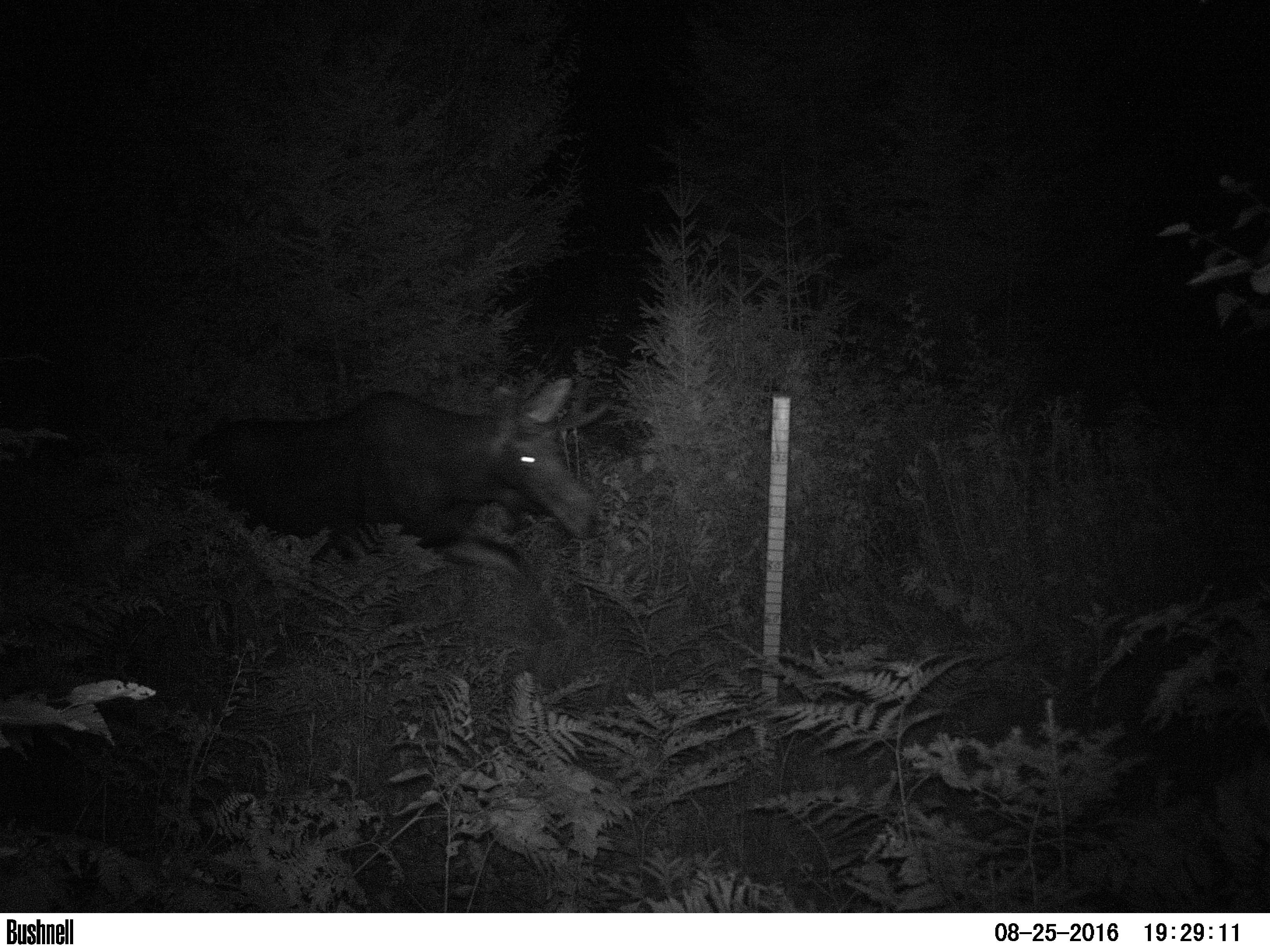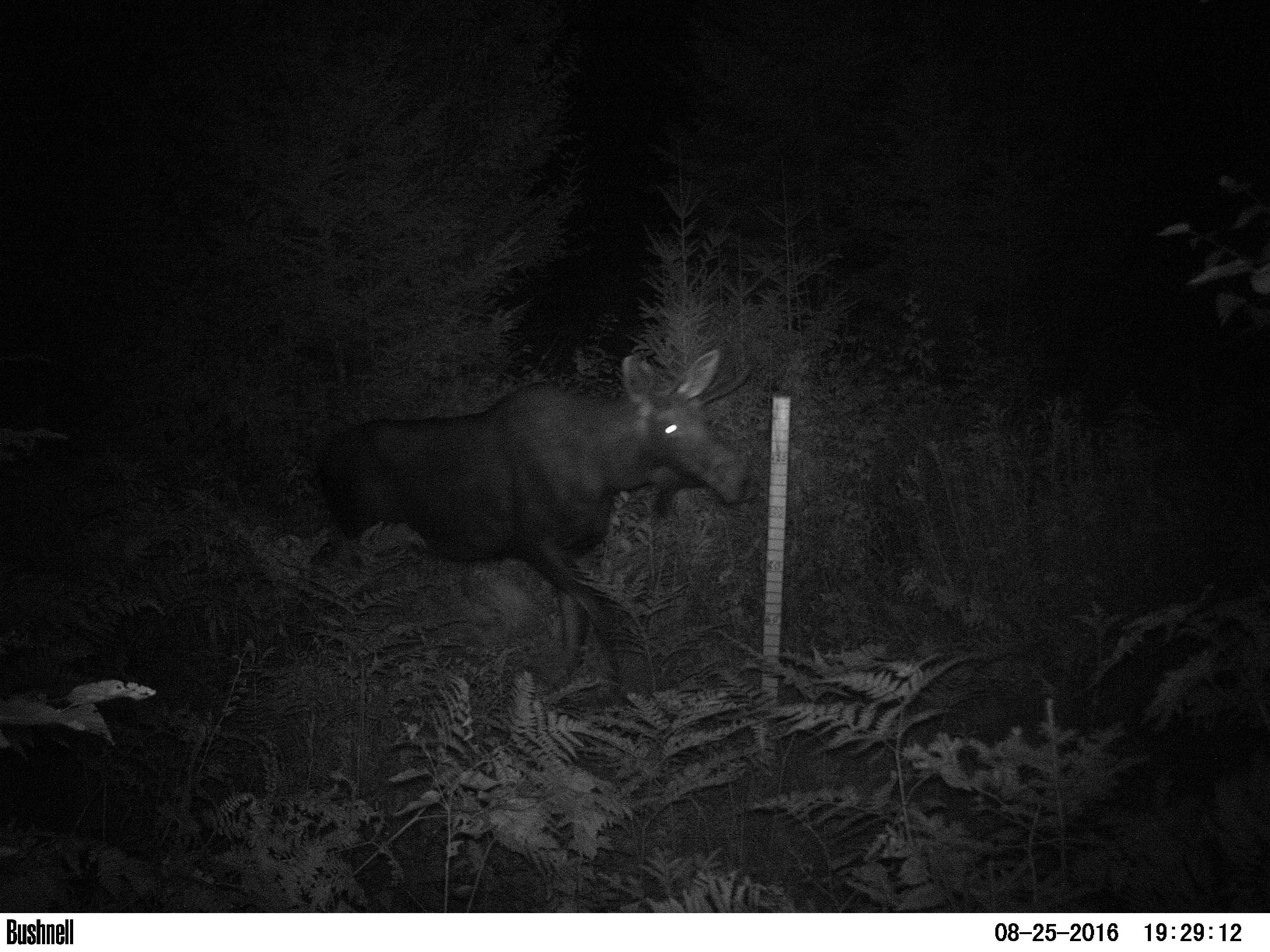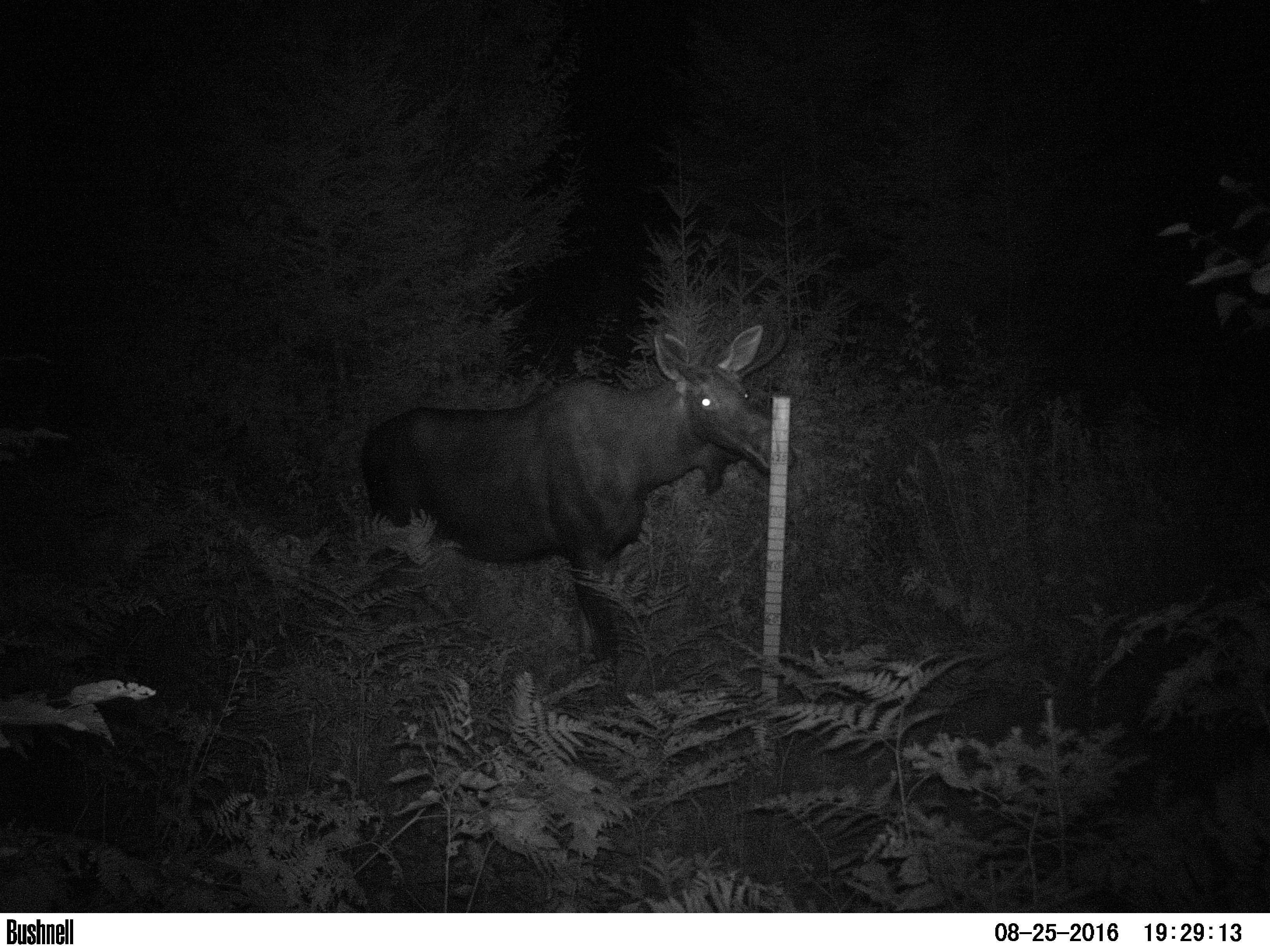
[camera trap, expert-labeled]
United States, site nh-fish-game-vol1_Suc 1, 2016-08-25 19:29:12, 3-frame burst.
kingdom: Animalia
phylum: Chordata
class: Mammalia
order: Artiodactyla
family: Cervidae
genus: Alces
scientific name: Alces alces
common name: moose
Moose (Alces alces).